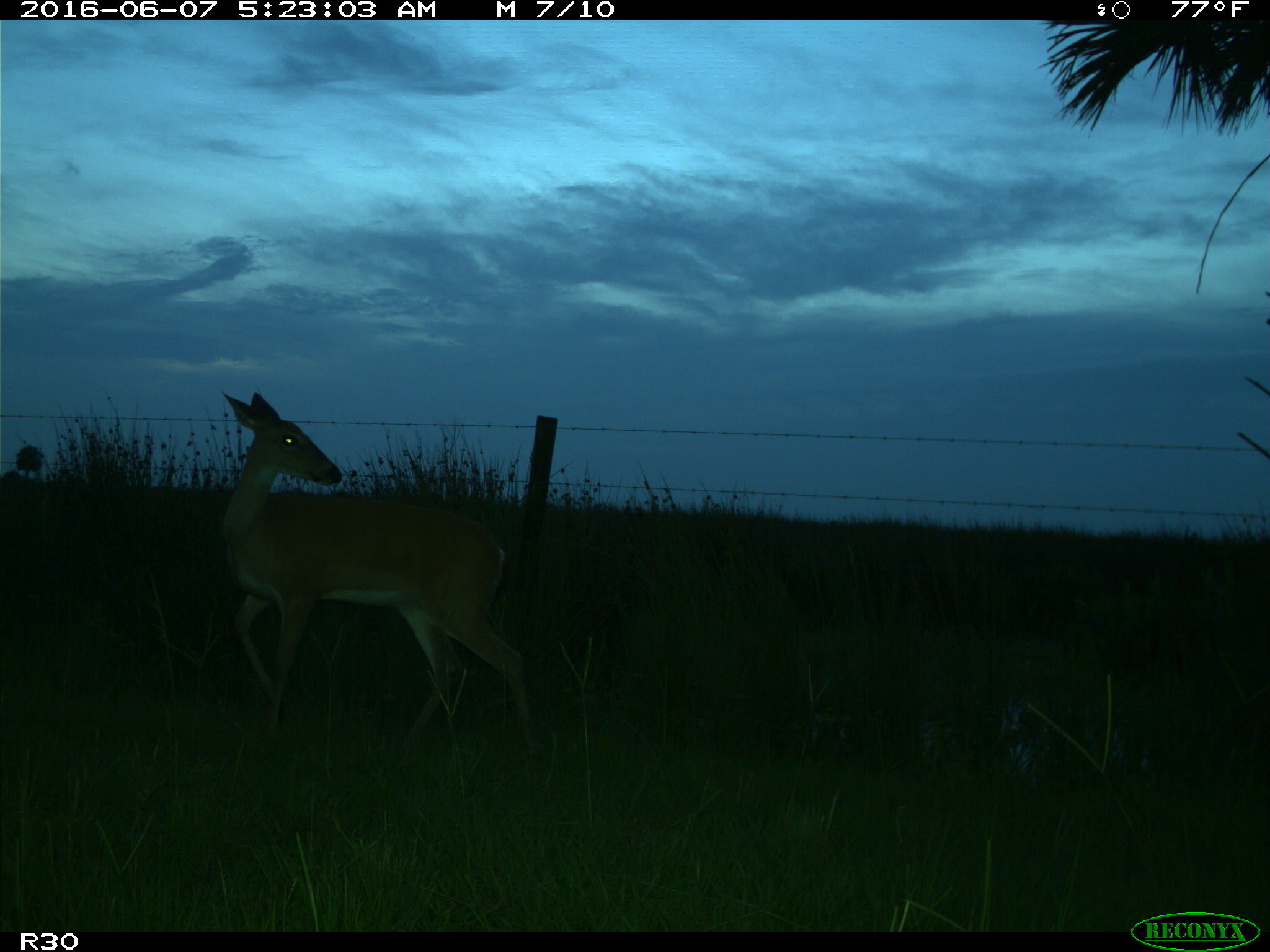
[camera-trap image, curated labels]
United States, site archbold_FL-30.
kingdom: Animalia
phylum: Chordata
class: Mammalia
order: Artiodactyla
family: Cervidae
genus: Odocoileus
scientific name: Odocoileus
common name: deer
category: unidentified deer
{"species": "unidentified deer (deer) (Odocoileus)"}